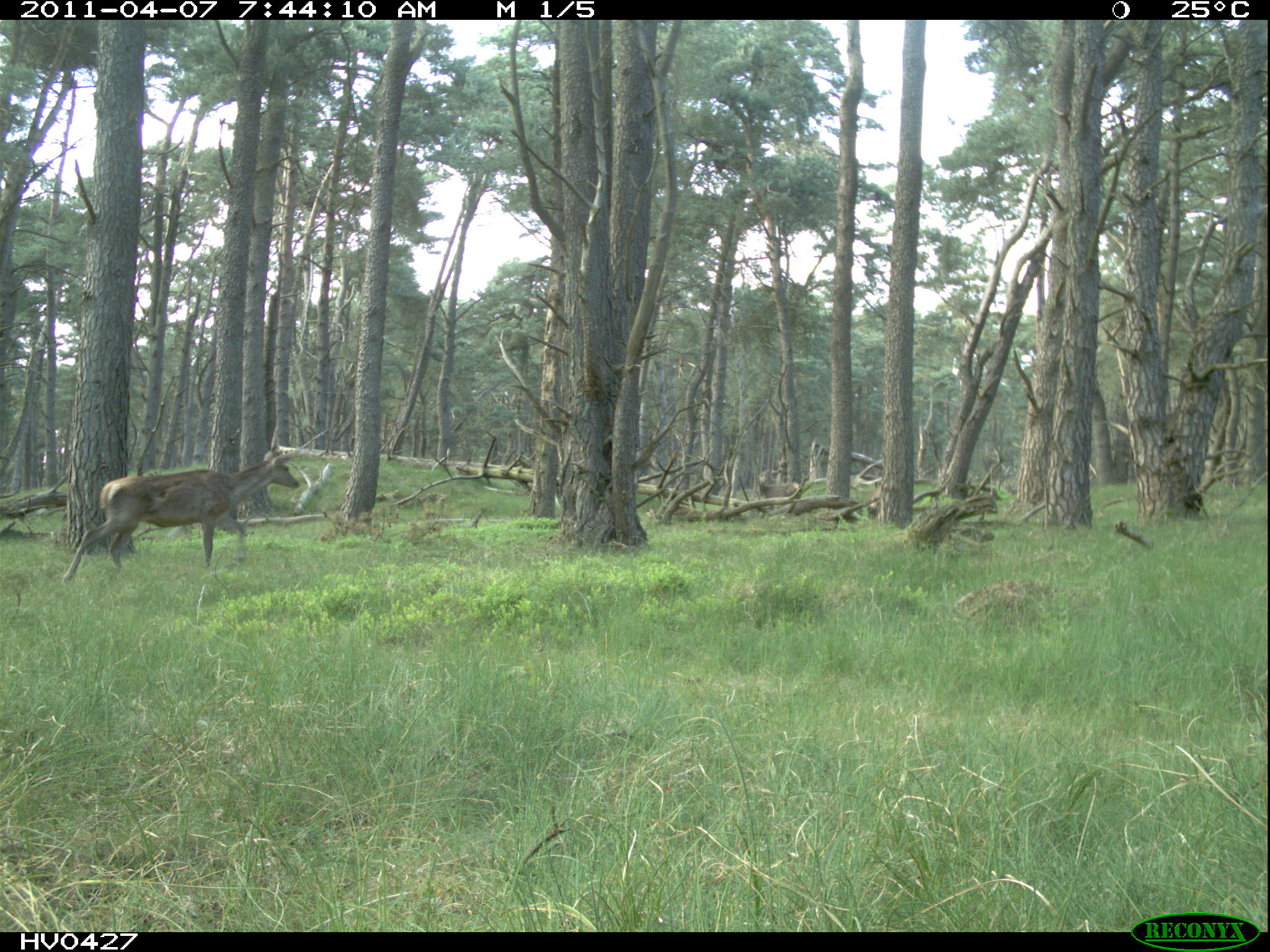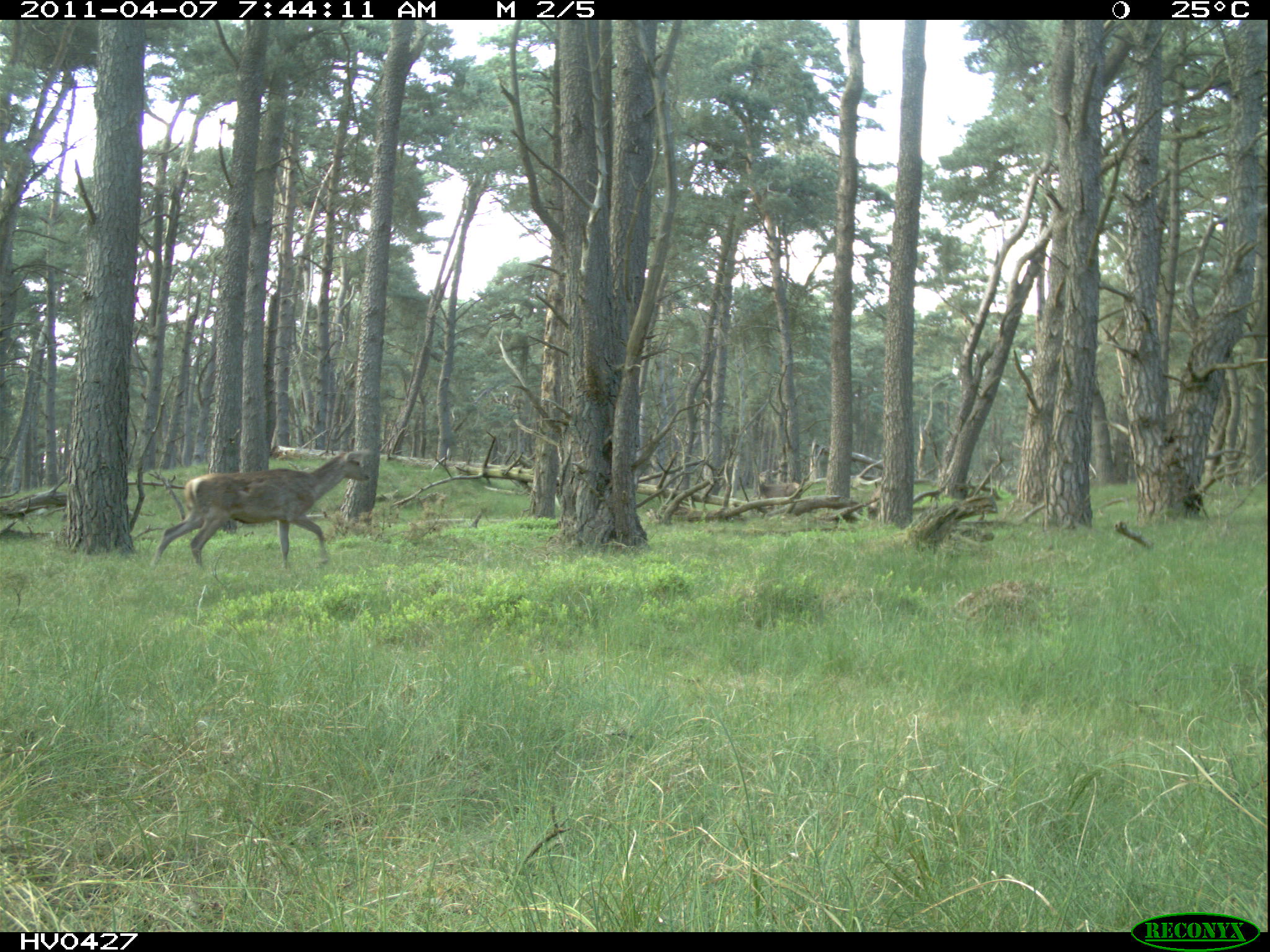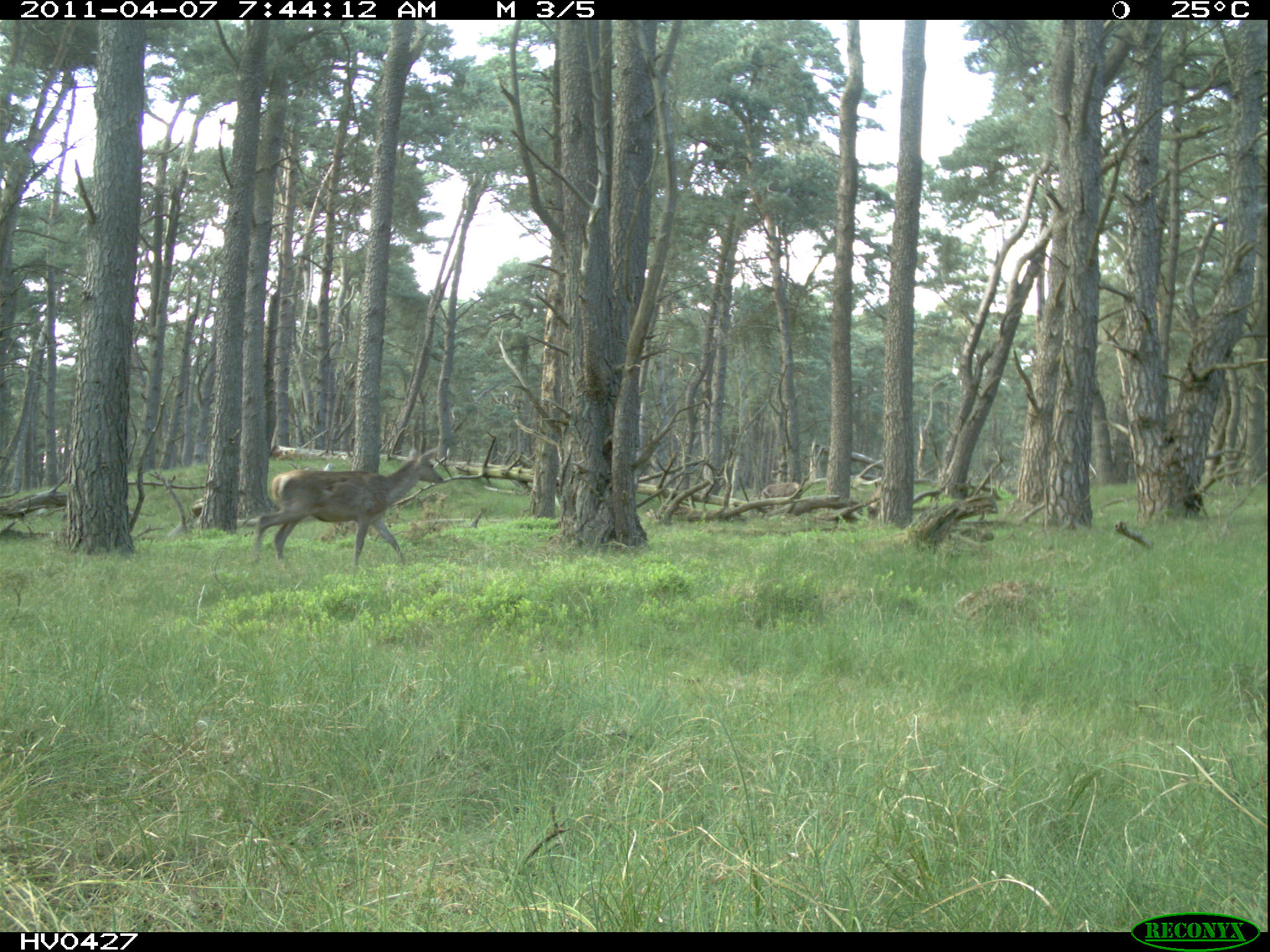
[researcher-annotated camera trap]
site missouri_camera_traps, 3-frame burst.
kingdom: Animalia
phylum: Chordata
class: Mammalia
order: Artiodactyla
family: Cervidae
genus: Cervus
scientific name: Cervus elaphus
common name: red deer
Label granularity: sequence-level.